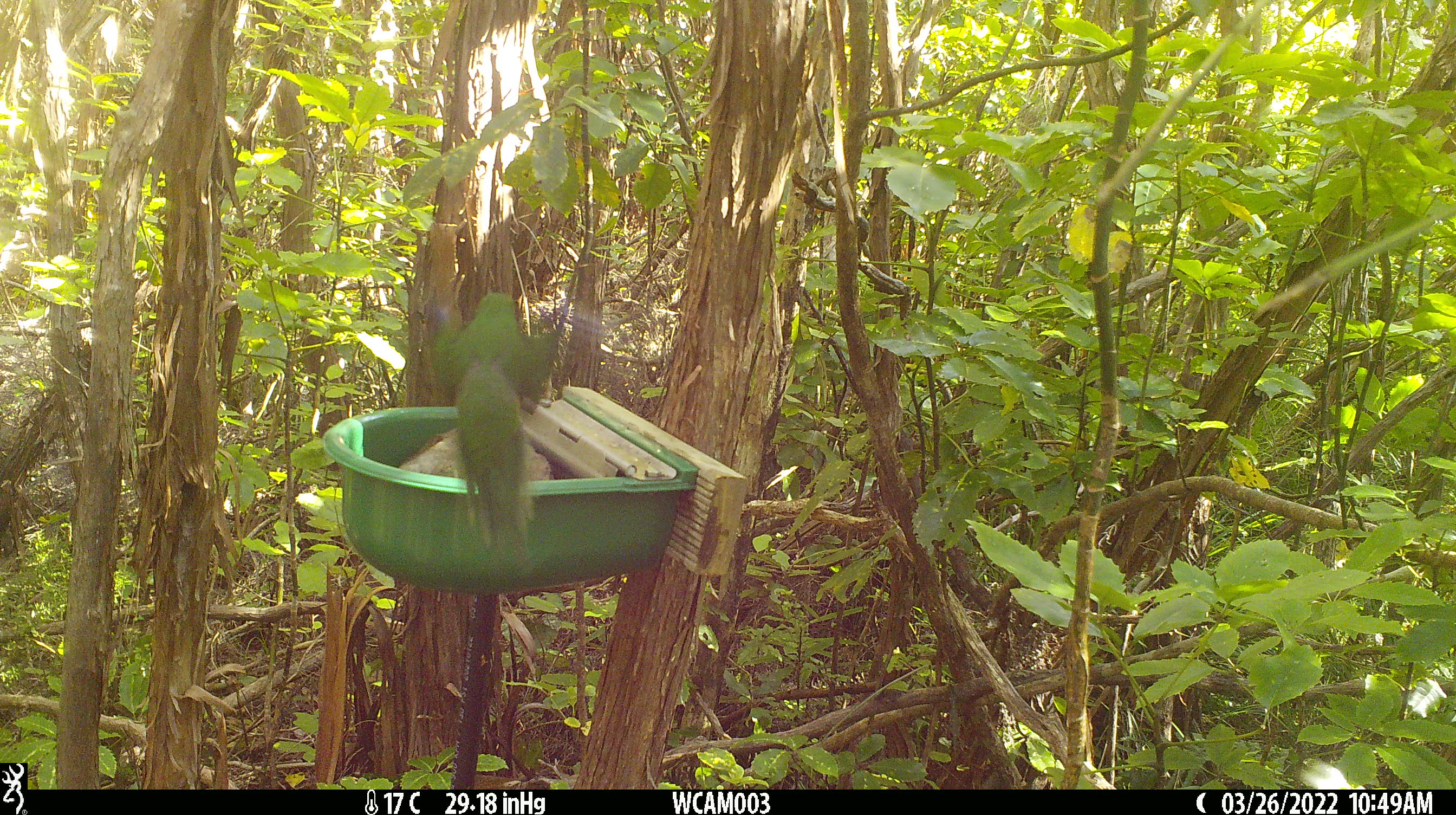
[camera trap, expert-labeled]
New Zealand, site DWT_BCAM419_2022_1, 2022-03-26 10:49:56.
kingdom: Animalia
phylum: Chordata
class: Aves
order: Psittaciformes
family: Psittaculidae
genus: Cyanoramphus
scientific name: Cyanoramphus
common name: parakeet